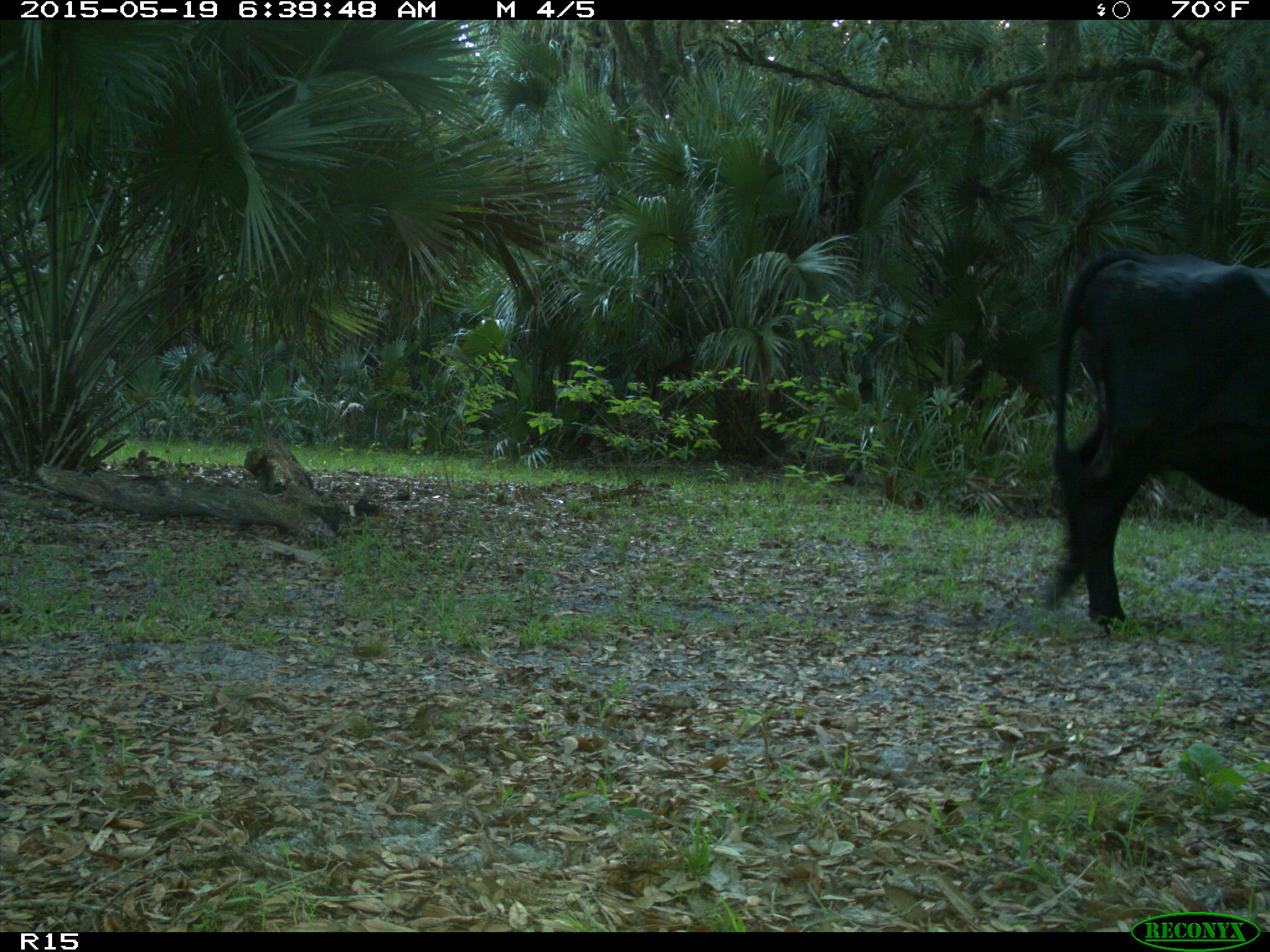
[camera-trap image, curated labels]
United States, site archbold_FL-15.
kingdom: Animalia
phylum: Chordata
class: Mammalia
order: Artiodactyla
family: Bovidae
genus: Bos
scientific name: Bos taurus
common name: domestic cow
Bos taurus (domestic cow).